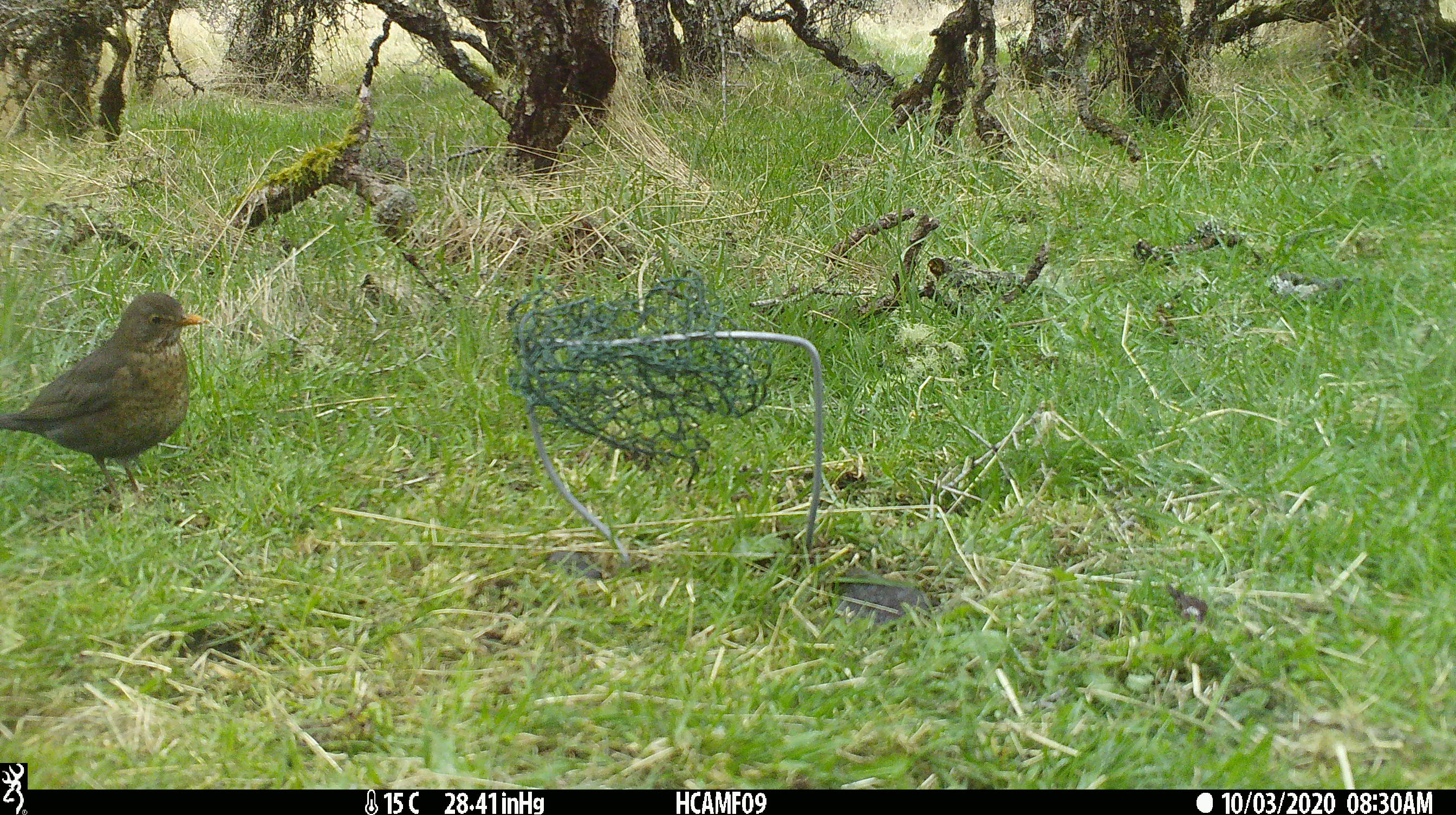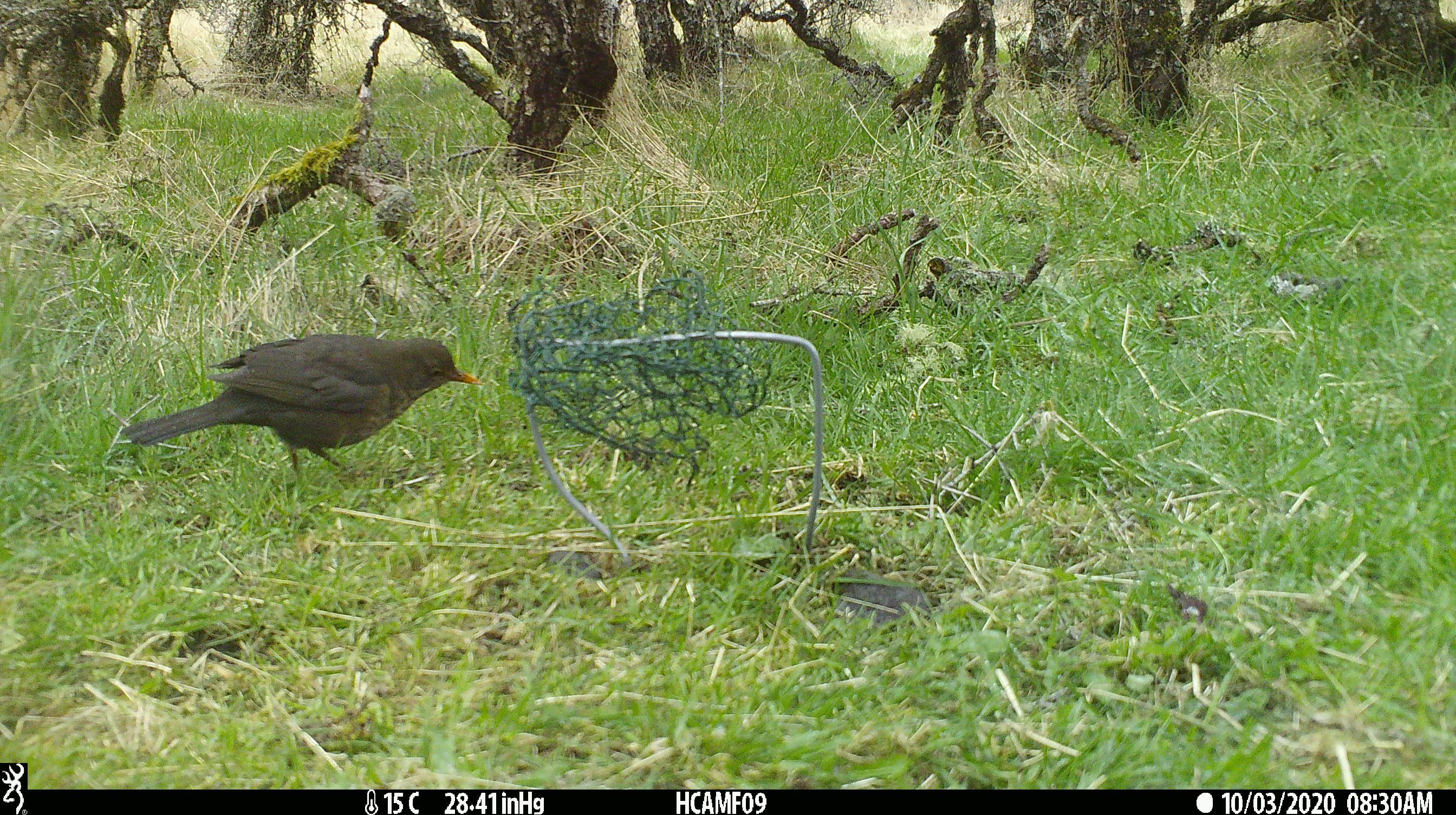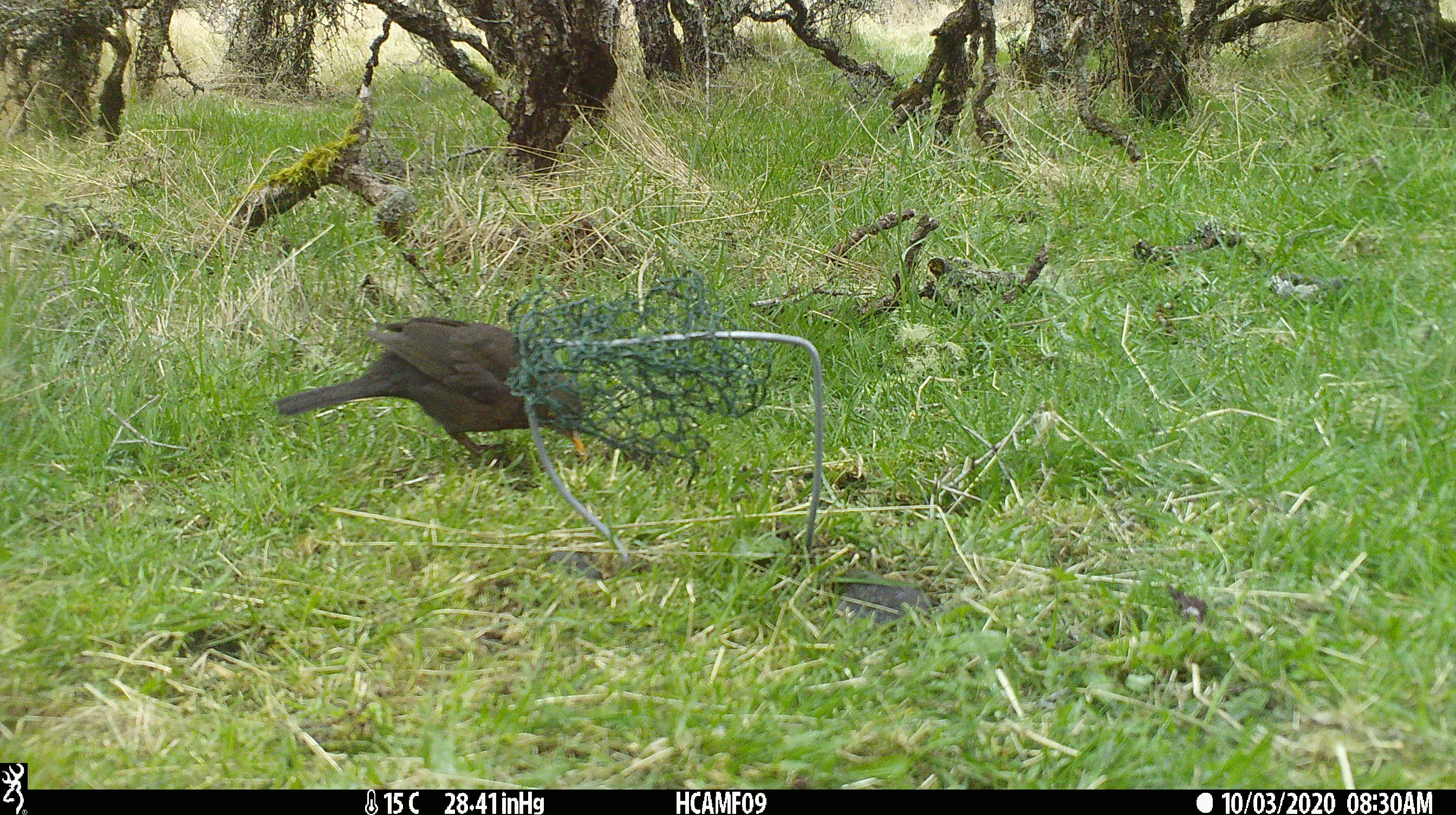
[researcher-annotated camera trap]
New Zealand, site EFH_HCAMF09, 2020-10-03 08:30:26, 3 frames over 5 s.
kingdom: Animalia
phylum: Chordata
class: Aves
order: Passeriformes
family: Turdidae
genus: Turdus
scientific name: Turdus merula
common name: eurasian blackbird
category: blackbird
Blackbird (eurasian blackbird) (Turdus merula).